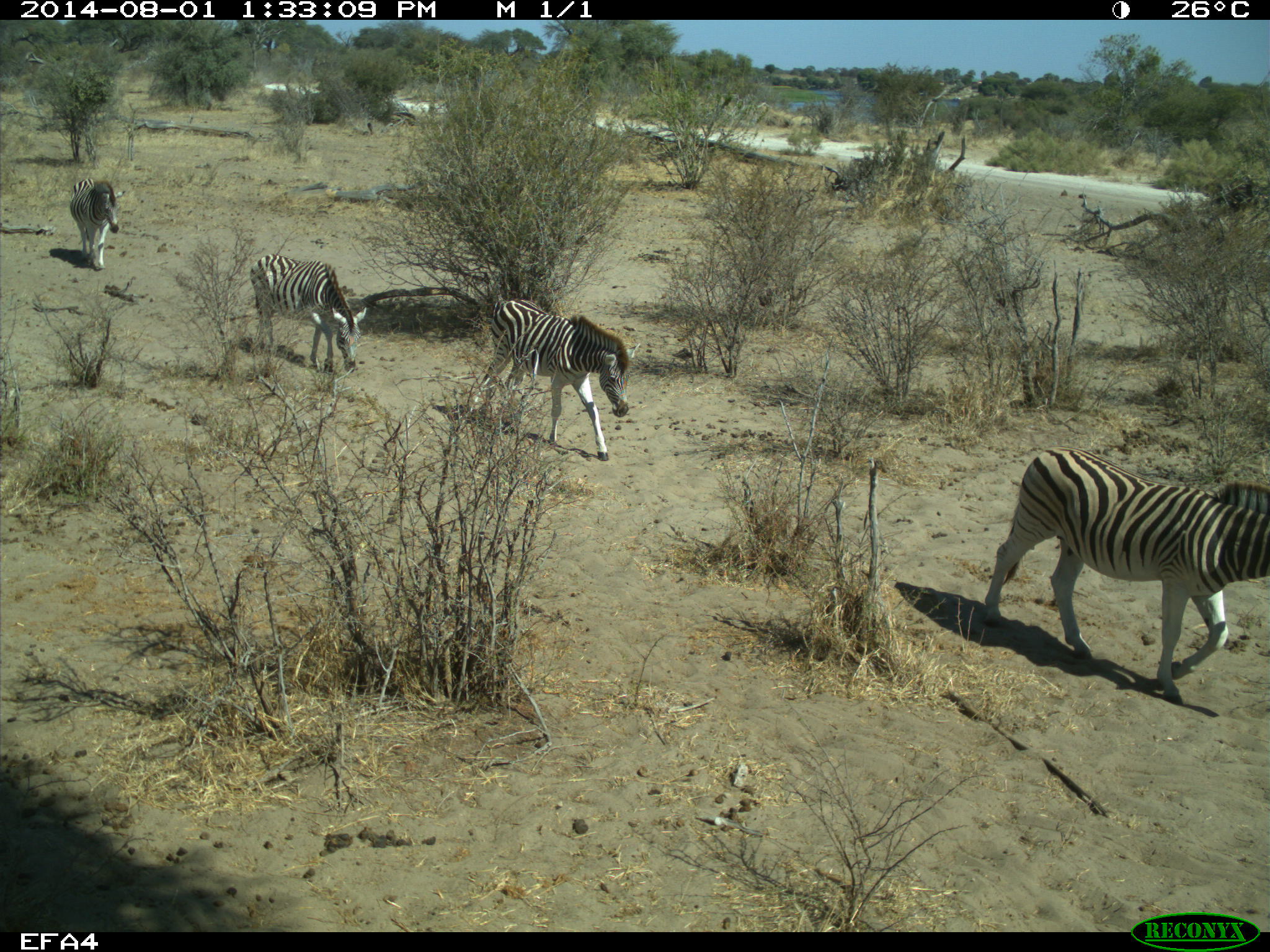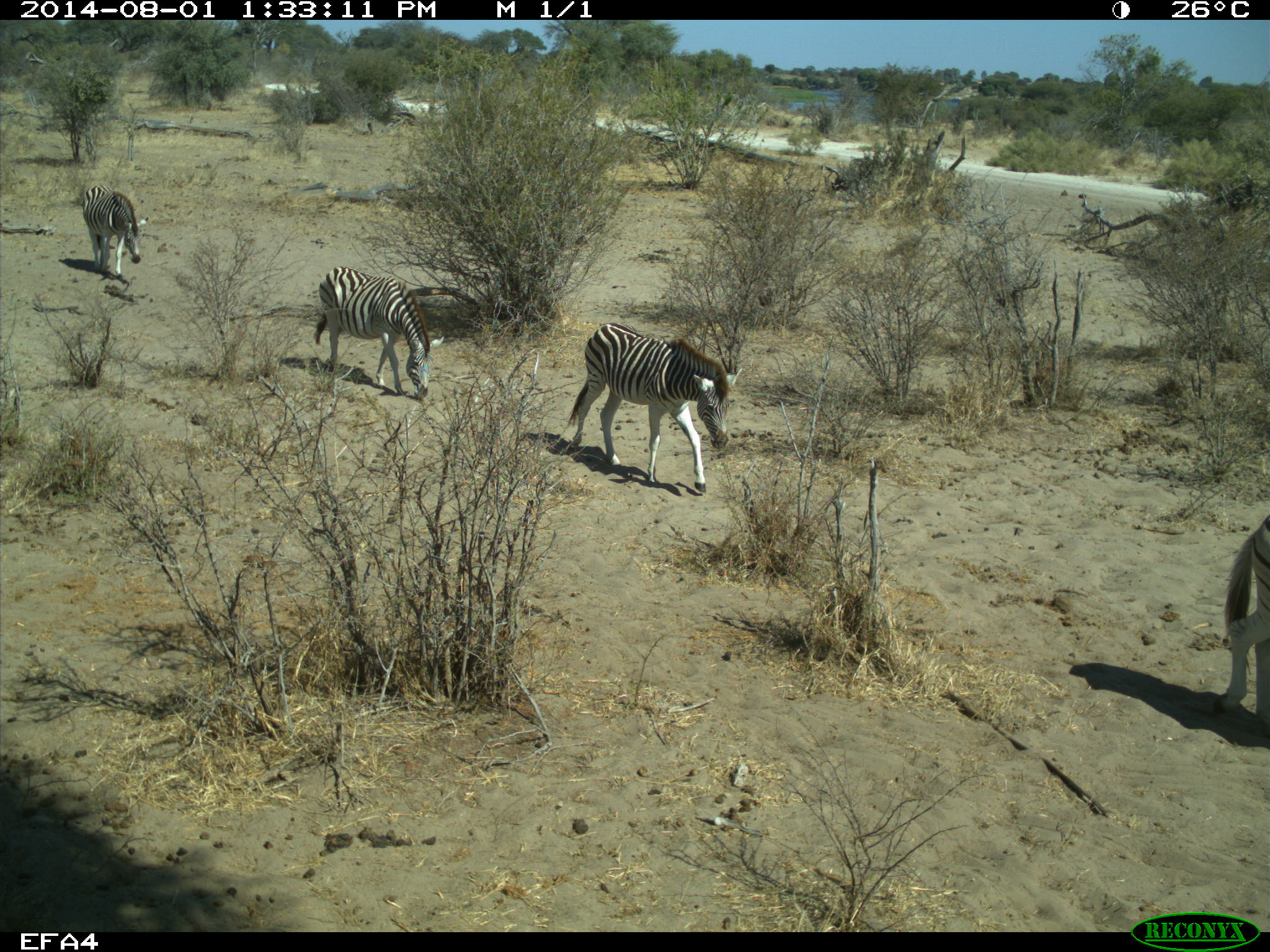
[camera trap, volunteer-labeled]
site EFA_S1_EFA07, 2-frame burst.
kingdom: Animalia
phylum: Chordata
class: Mammalia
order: Perissodactyla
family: Equidae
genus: Equus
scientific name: Equus quagga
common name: plains zebra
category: zebraplains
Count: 4.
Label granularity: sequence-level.